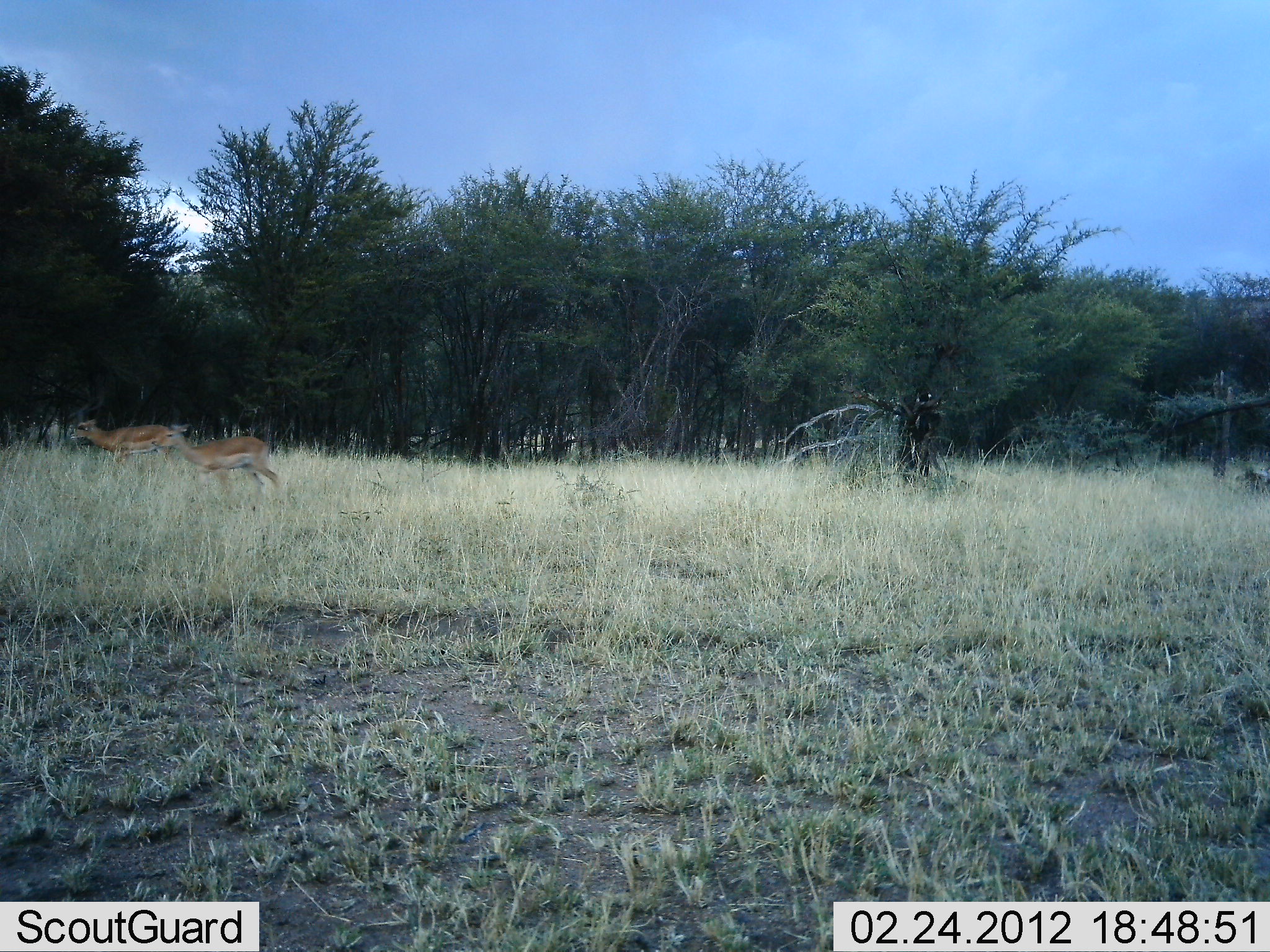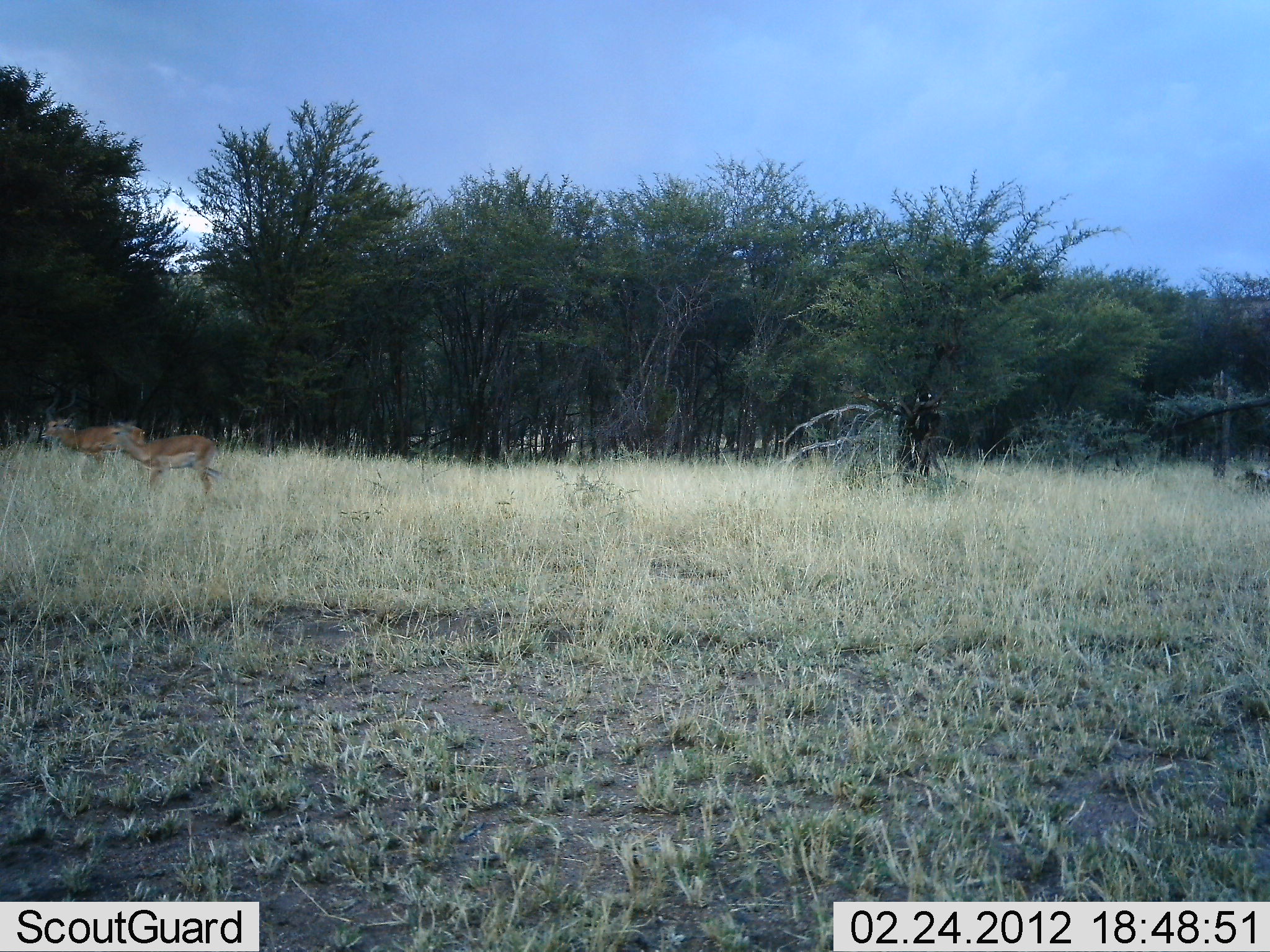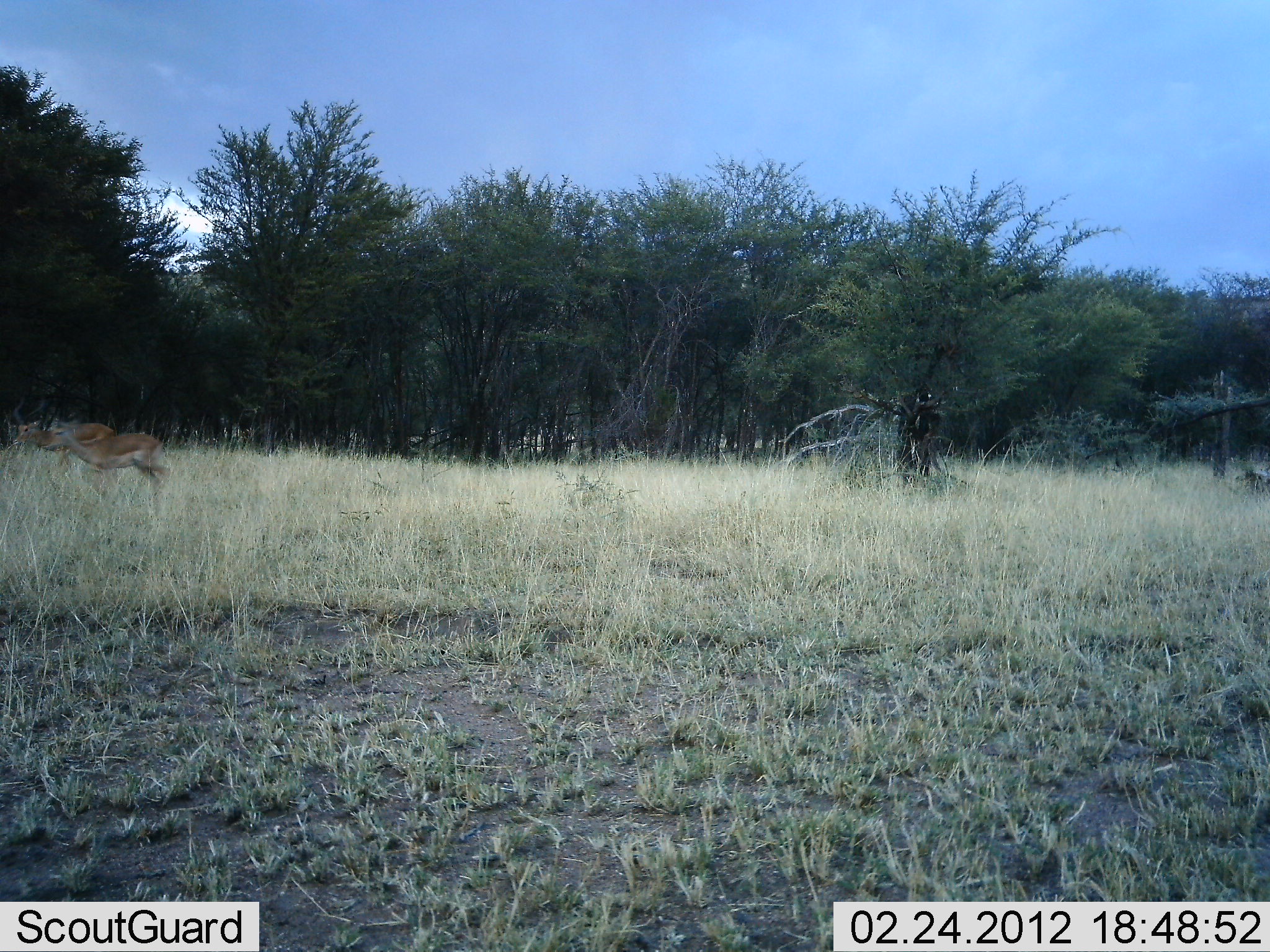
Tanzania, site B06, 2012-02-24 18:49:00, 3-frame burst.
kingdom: Animalia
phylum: Chordata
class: Mammalia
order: Artiodactyla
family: Bovidae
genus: Nanger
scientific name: Nanger granti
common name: grant's gazelle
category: gazellegrants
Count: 2.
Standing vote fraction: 8%.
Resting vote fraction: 0%.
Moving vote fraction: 100%.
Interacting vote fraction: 0%.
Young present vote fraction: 0%.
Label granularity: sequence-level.